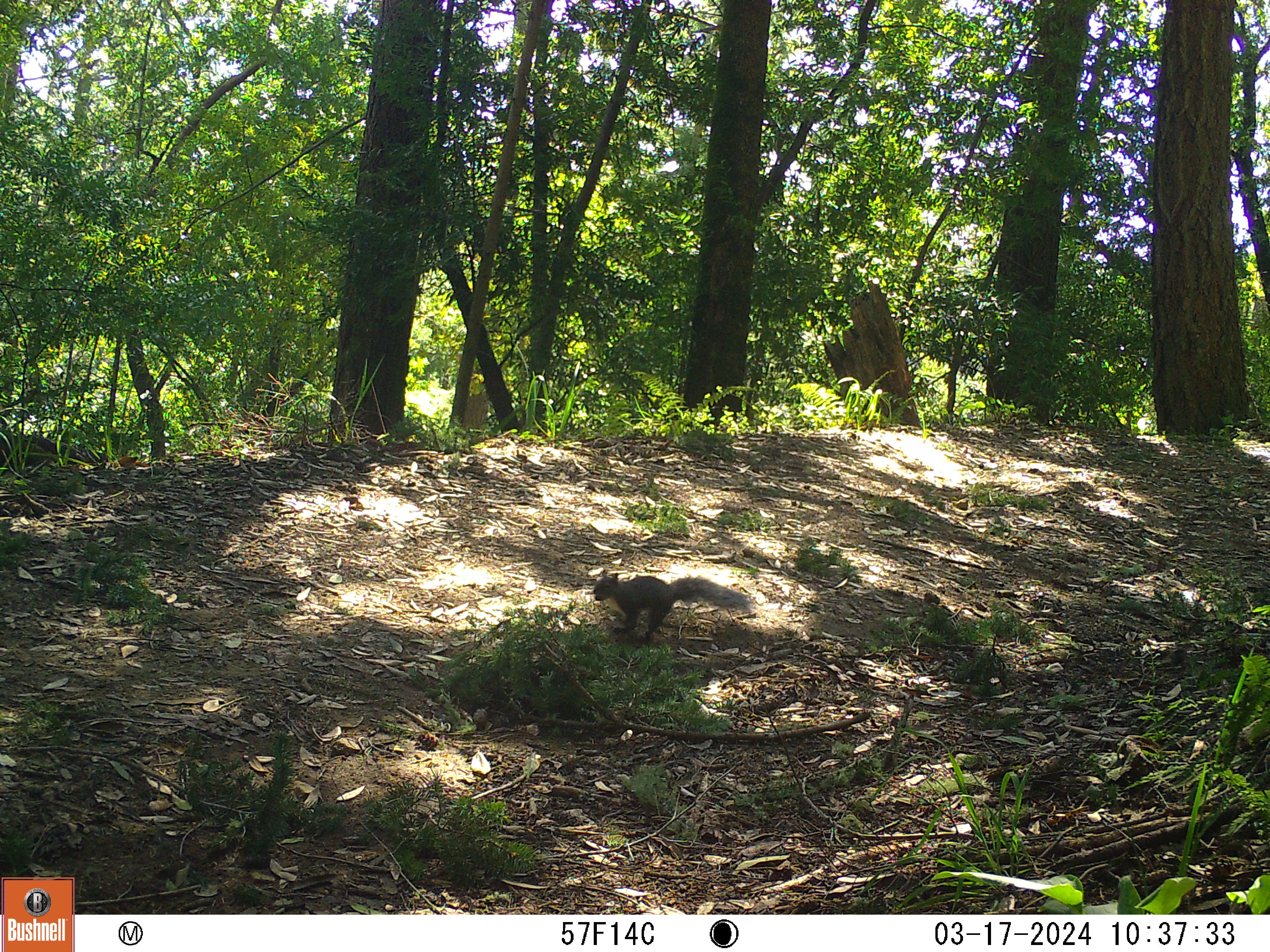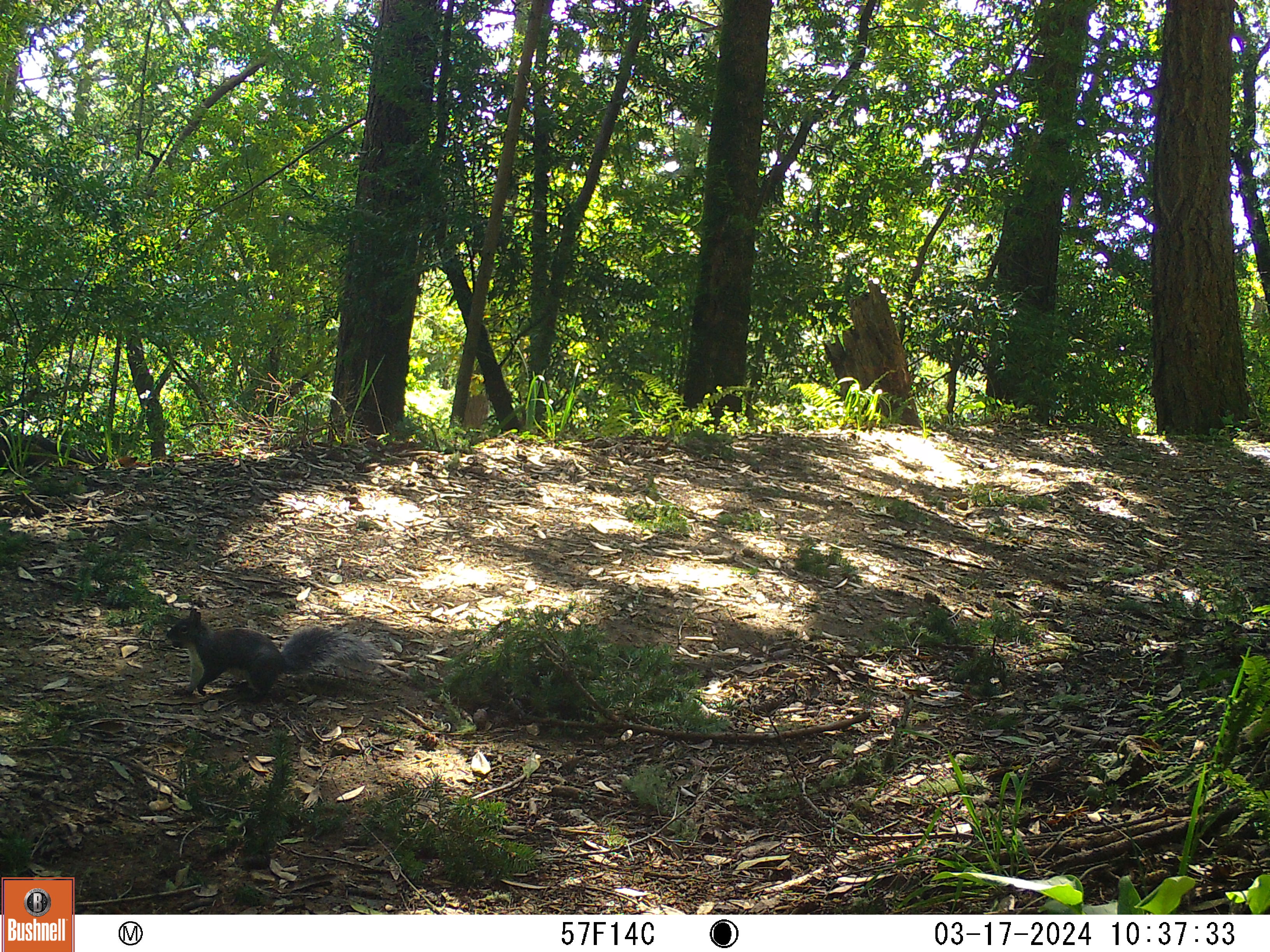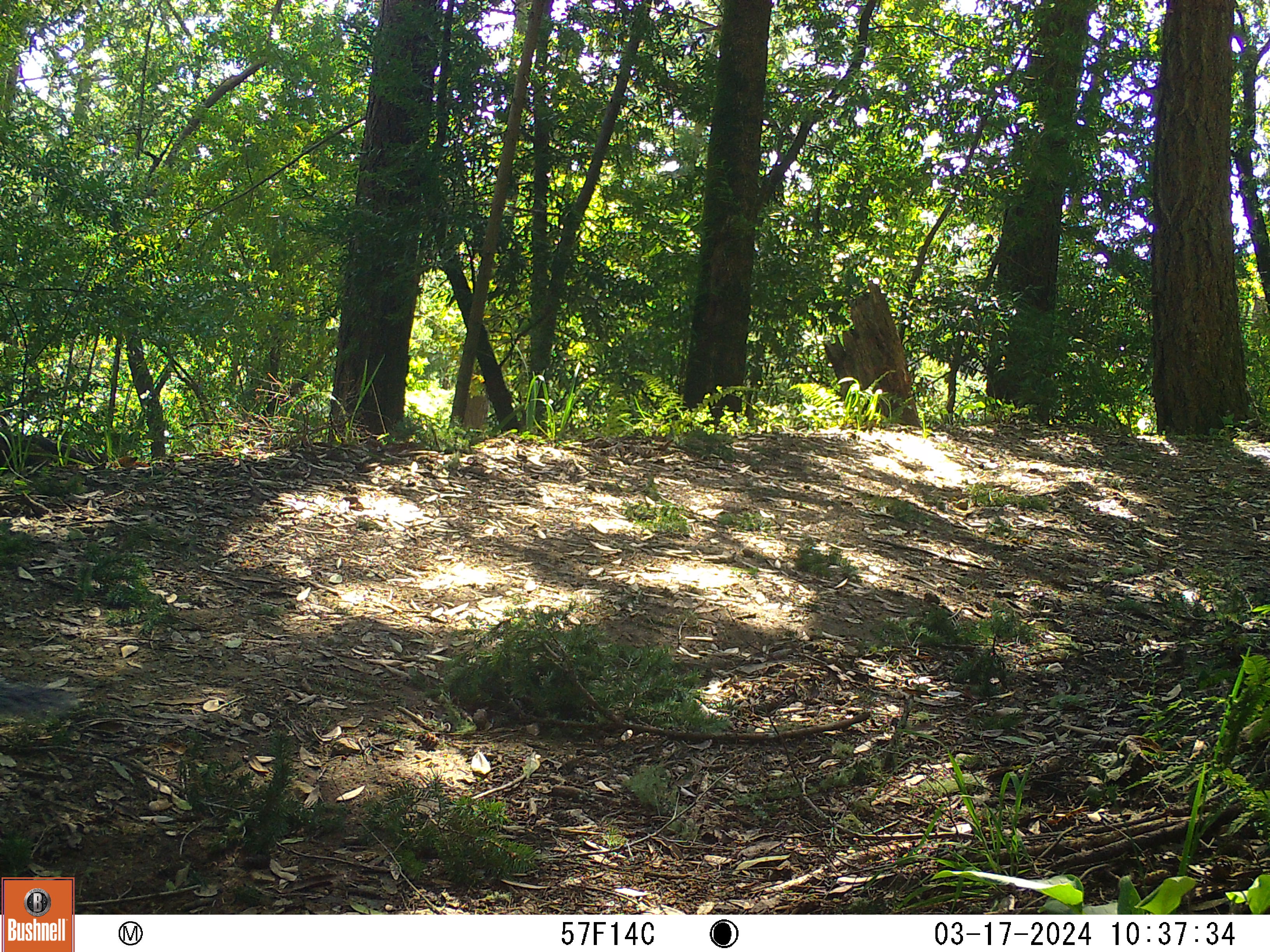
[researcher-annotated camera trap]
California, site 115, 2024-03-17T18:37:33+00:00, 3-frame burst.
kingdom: Animalia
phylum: Chordata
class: Mammalia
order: Rodentia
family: Sciuridae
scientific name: Sciuridae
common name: squirrel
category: unknown squirrel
Unknown squirrel (squirrel) (Sciuridae).